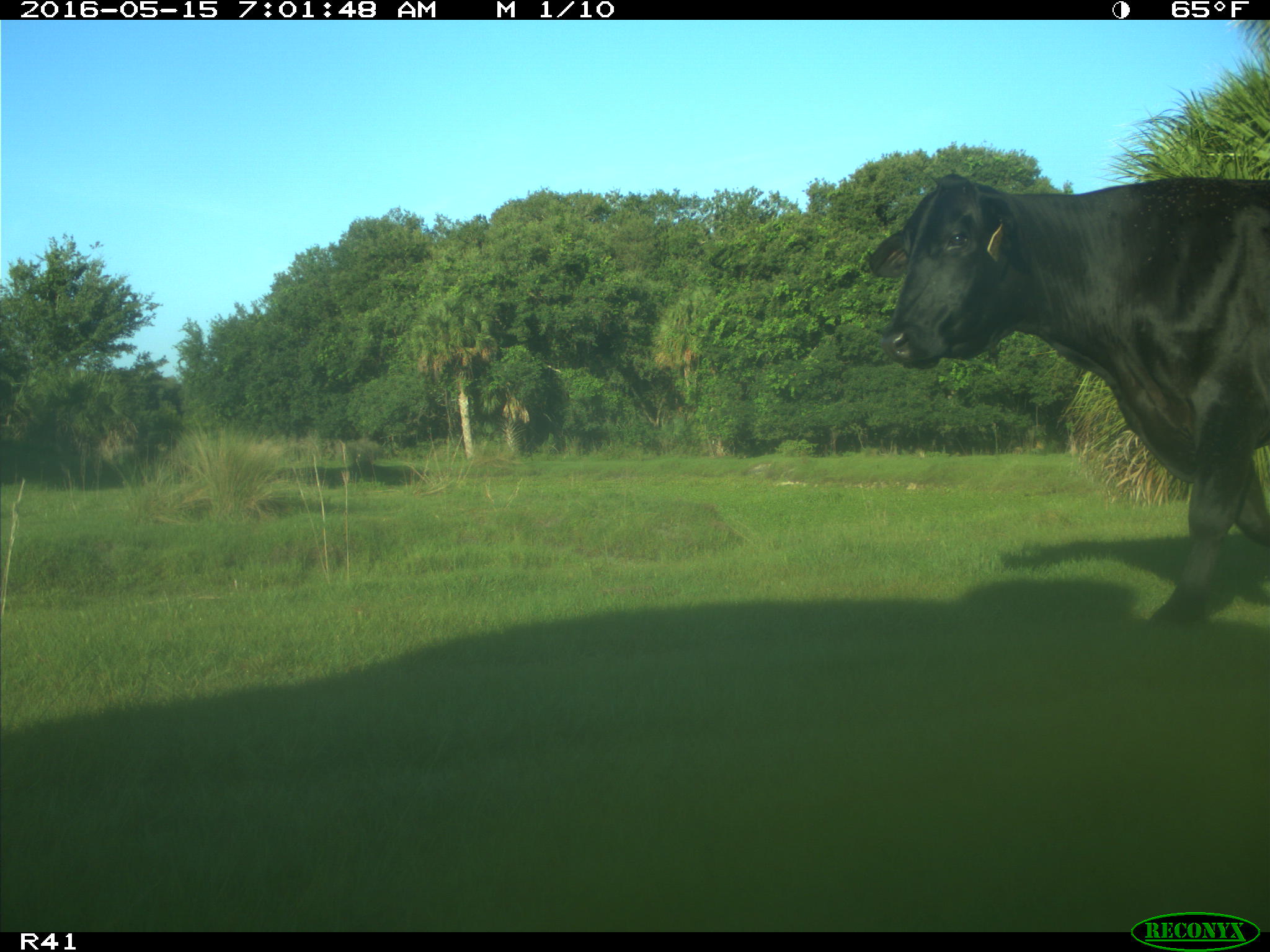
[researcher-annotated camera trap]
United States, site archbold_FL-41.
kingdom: Animalia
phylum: Chordata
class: Mammalia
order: Artiodactyla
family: Bovidae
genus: Bos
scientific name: Bos taurus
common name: domestic cow